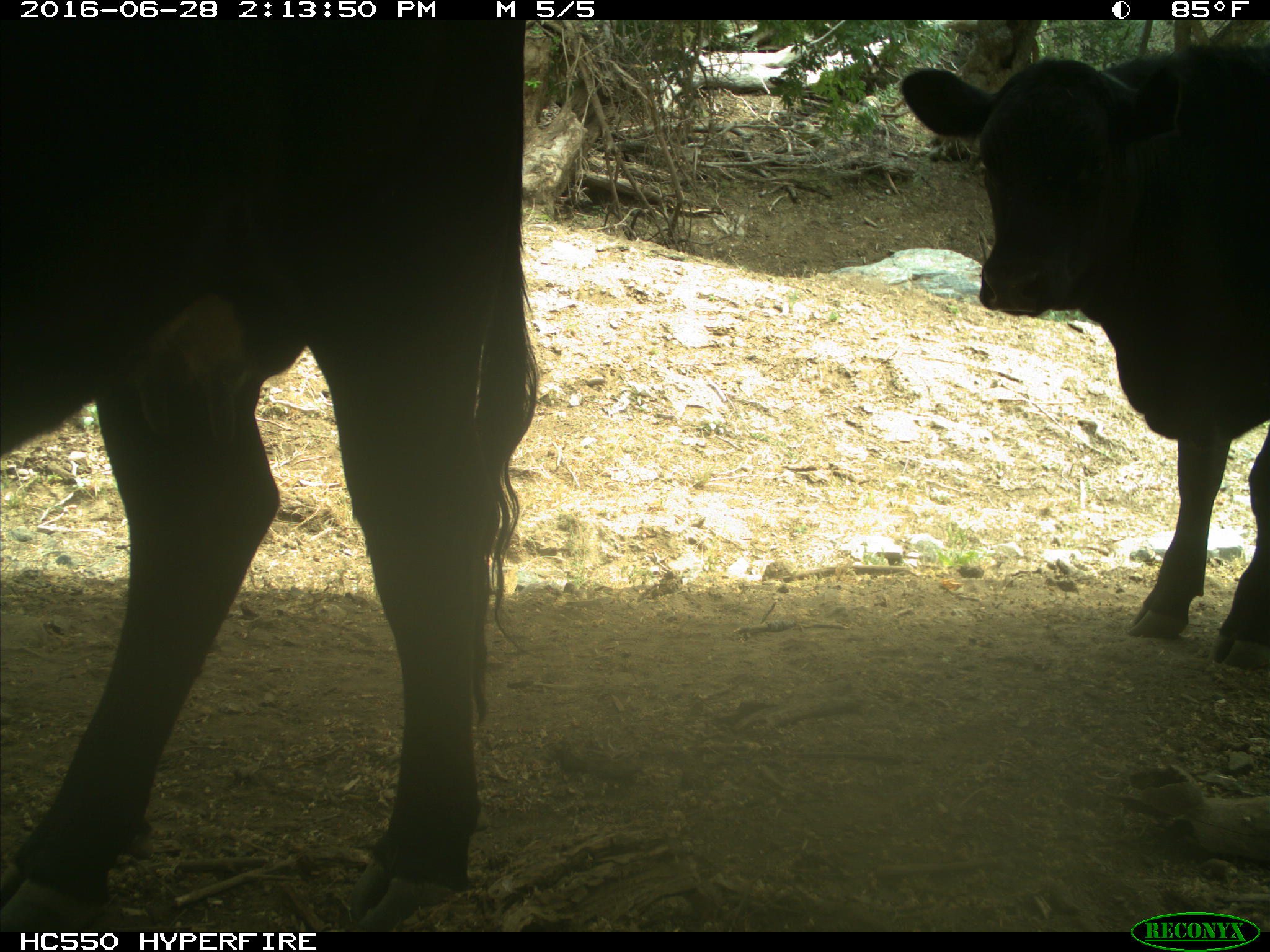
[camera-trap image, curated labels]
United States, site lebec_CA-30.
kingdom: Animalia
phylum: Chordata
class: Mammalia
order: Artiodactyla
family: Bovidae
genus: Bos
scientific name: Bos taurus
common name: domestic cow